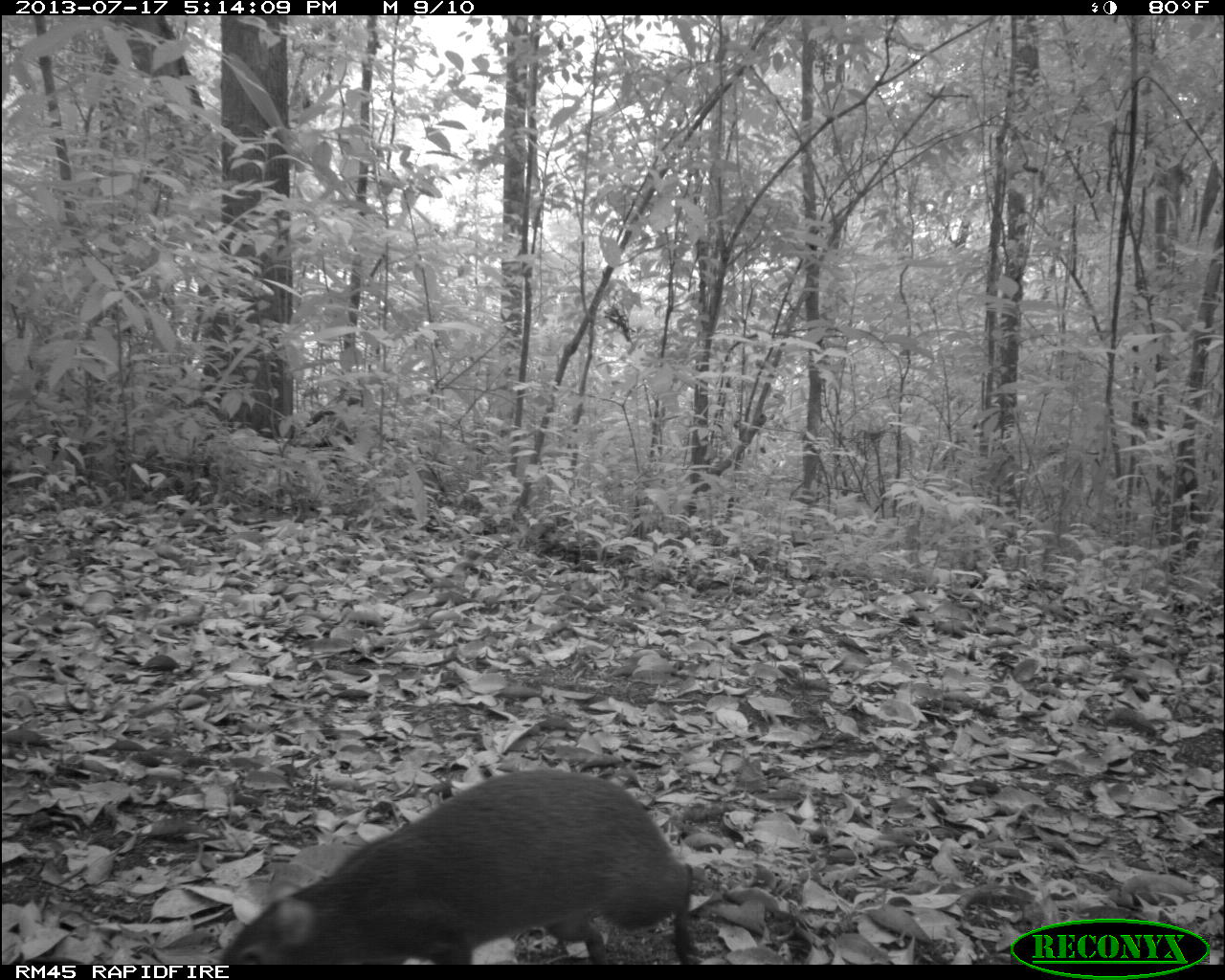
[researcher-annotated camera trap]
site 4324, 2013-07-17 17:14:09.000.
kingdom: Animalia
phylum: Chordata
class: Mammalia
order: Rodentia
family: Dasyproctidae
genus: Dasyprocta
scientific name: Dasyprocta punctata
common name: central american agouti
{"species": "Dasyprocta punctata (central american agouti)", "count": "1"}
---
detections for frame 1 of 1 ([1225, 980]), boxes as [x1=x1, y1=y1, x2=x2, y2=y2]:
dasyprocta punctata: [x1=215, y1=767, x2=697, y2=965]